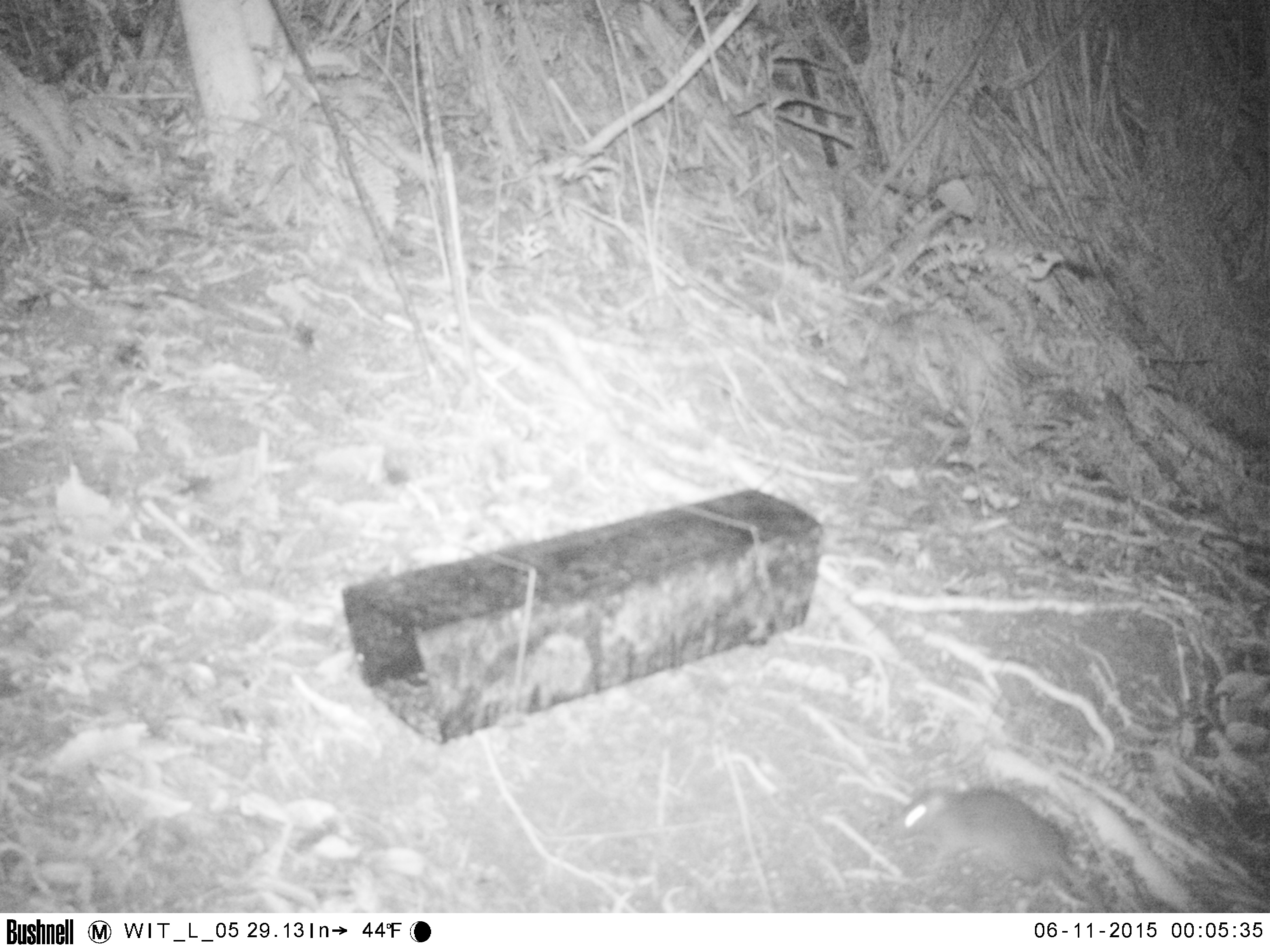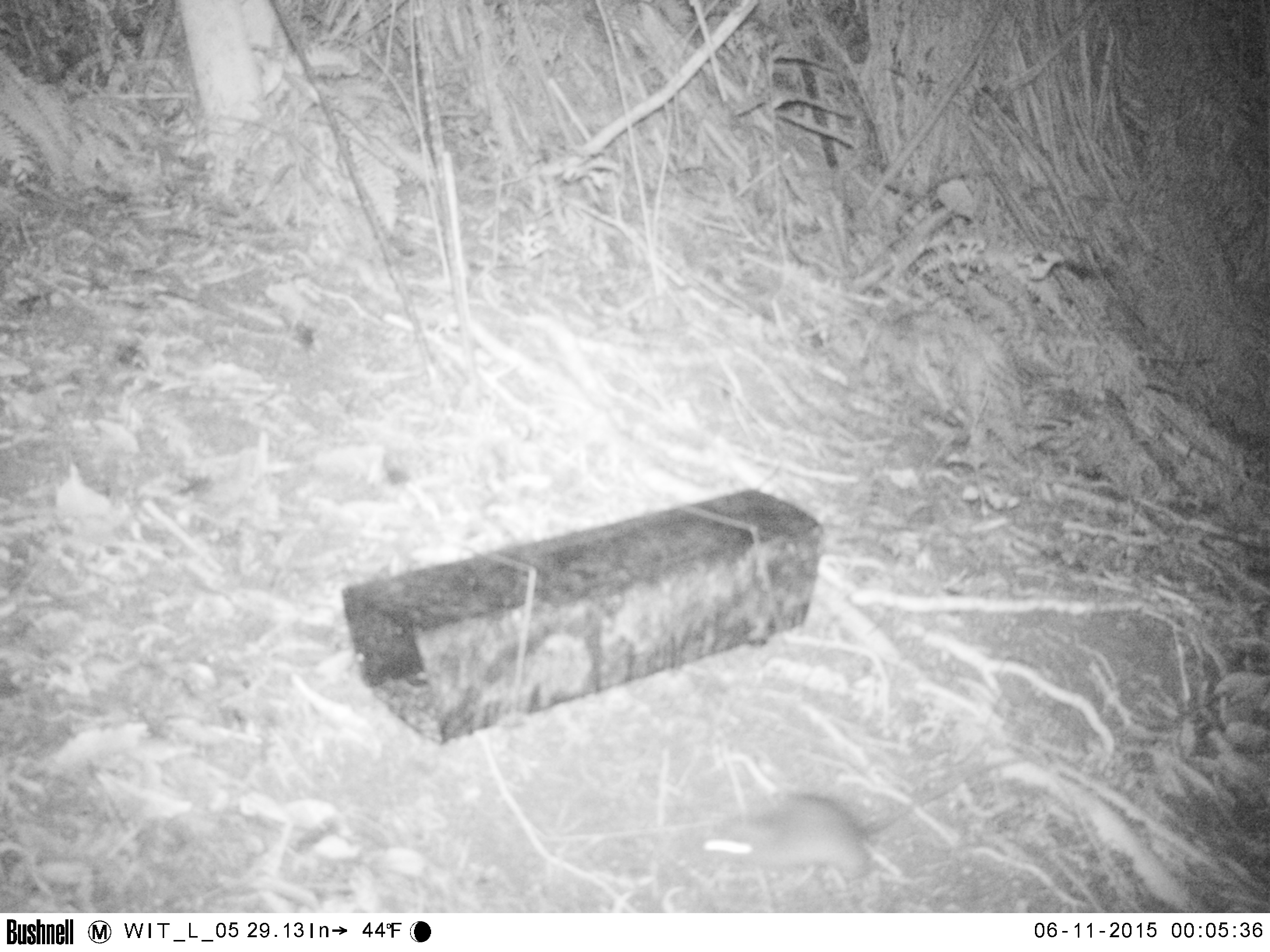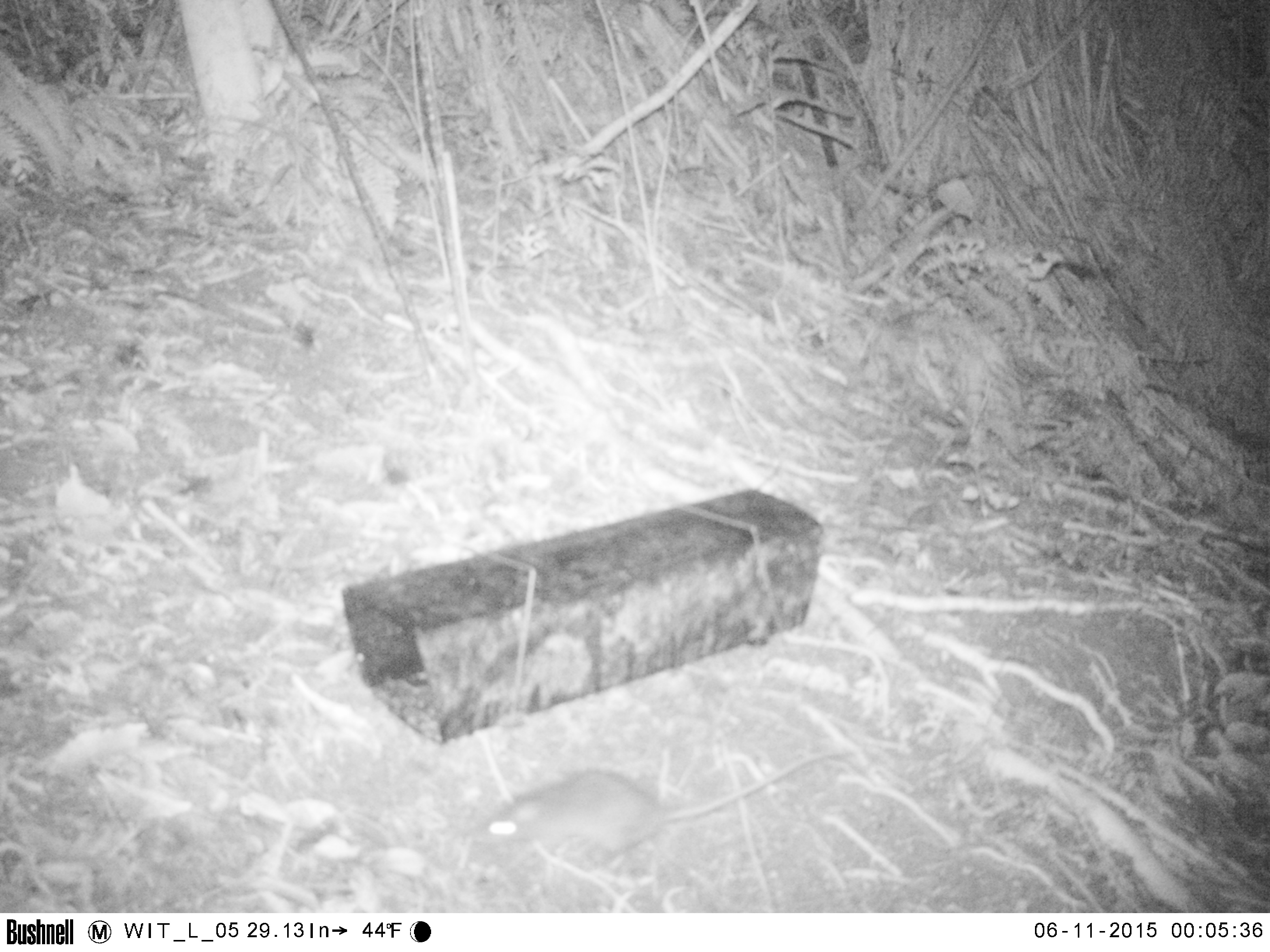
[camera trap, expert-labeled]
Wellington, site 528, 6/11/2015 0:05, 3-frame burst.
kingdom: Animalia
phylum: Chordata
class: Mammalia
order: Rodentia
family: Muridae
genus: Rattus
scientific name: Rattus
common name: rat